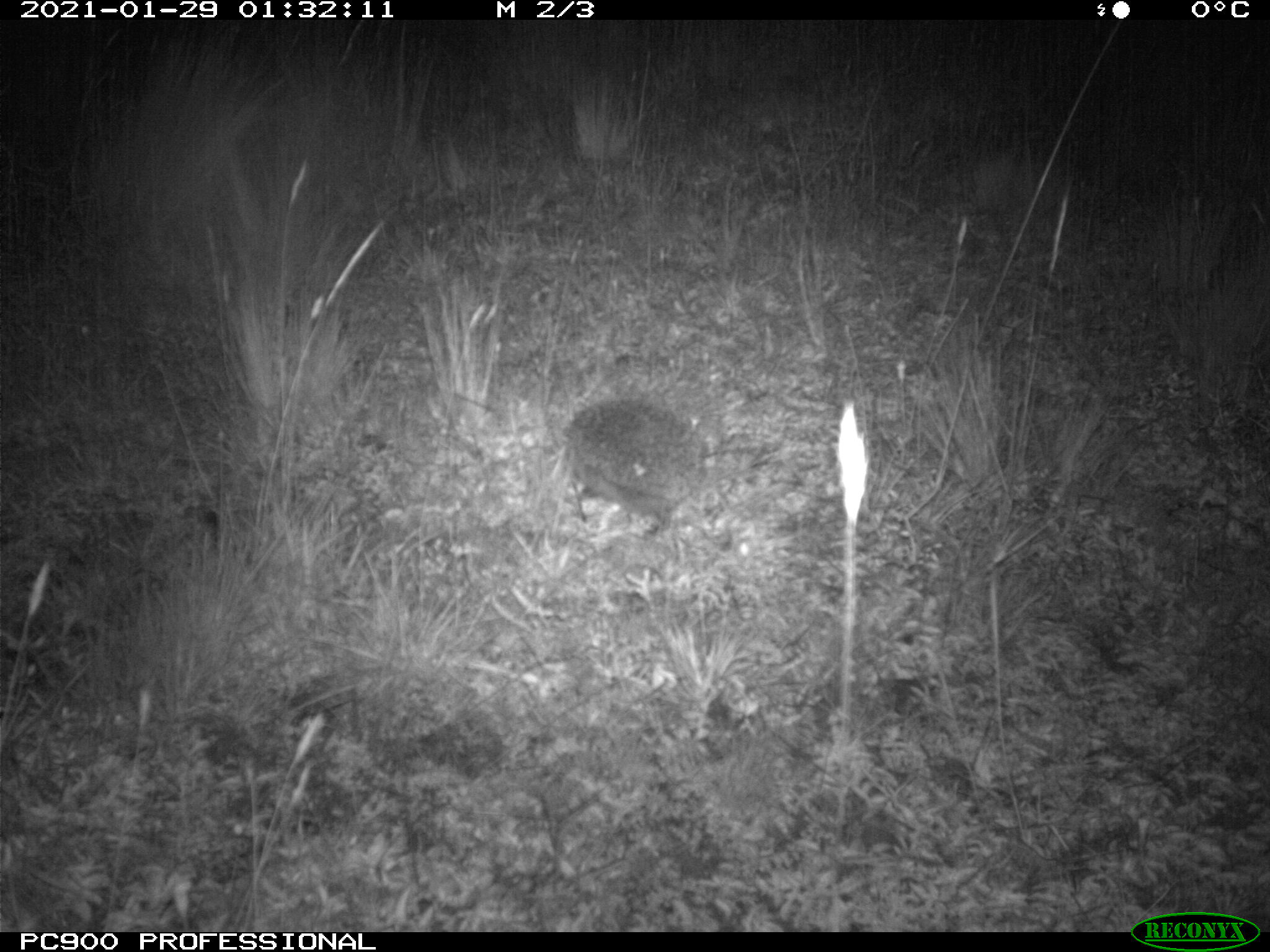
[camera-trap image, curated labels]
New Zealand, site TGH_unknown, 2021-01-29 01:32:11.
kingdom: Animalia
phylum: Chordata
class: Mammalia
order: Eulipotyphla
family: Erinaceidae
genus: Erinaceus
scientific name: Erinaceus europaeus europaeus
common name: european hedgehog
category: hedgehog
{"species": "hedgehog (european hedgehog) (Erinaceus europaeus europaeus)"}